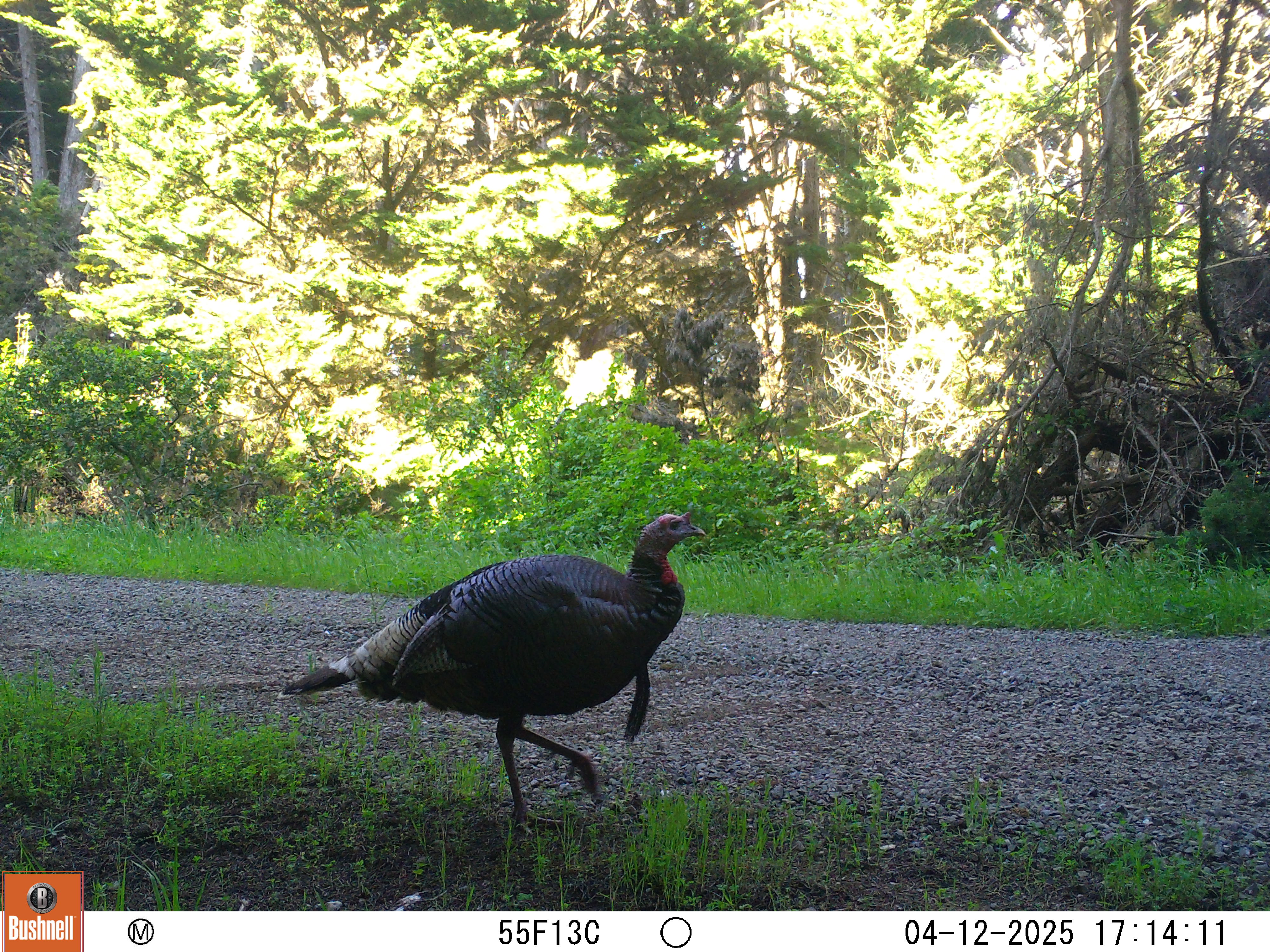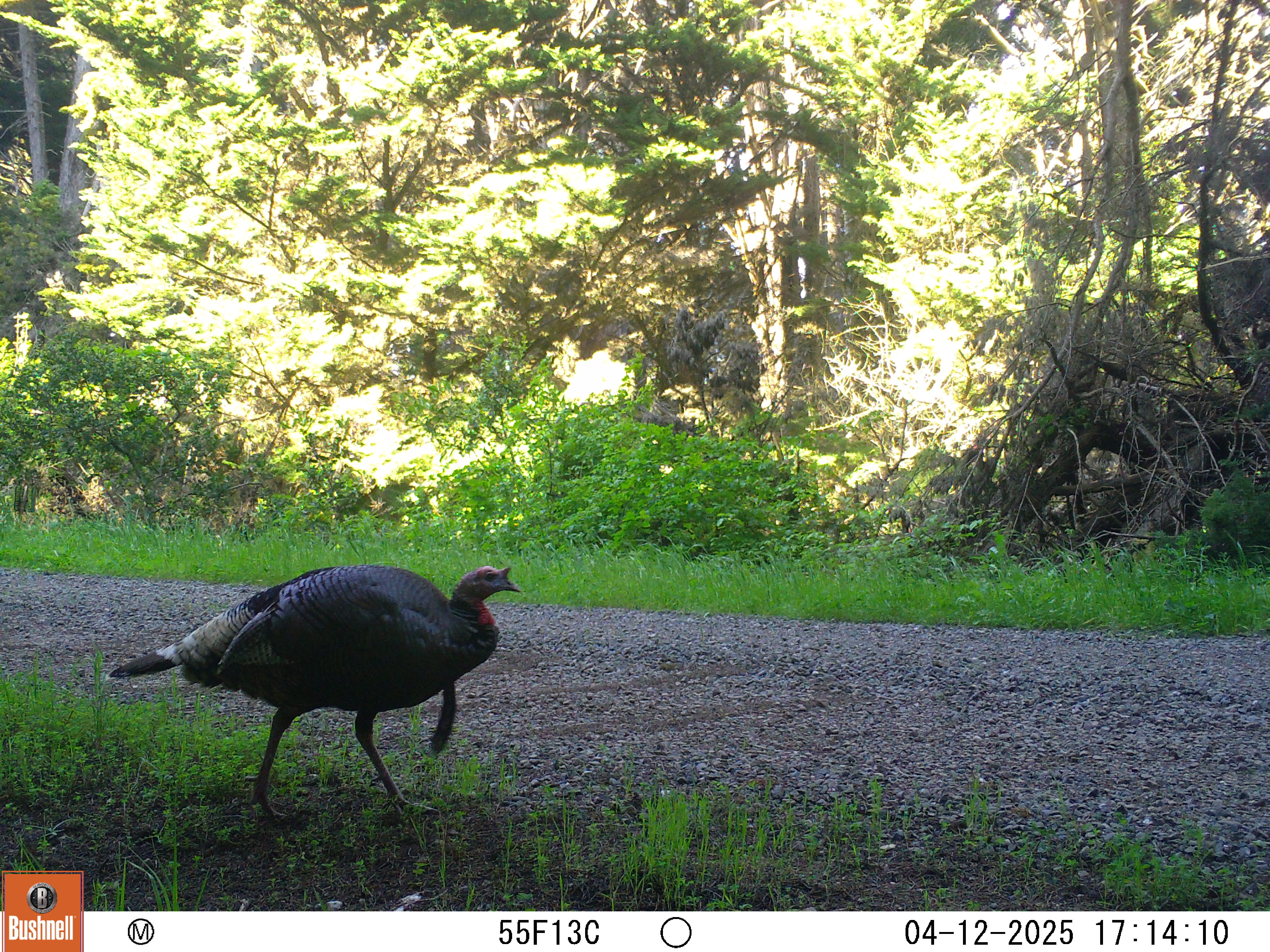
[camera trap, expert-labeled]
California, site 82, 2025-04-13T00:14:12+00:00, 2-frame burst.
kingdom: Animalia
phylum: Chordata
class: Aves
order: Galliformes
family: Phasianidae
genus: Meleagris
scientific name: Meleagris gallopavo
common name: turkey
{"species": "turkey (Meleagris gallopavo)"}